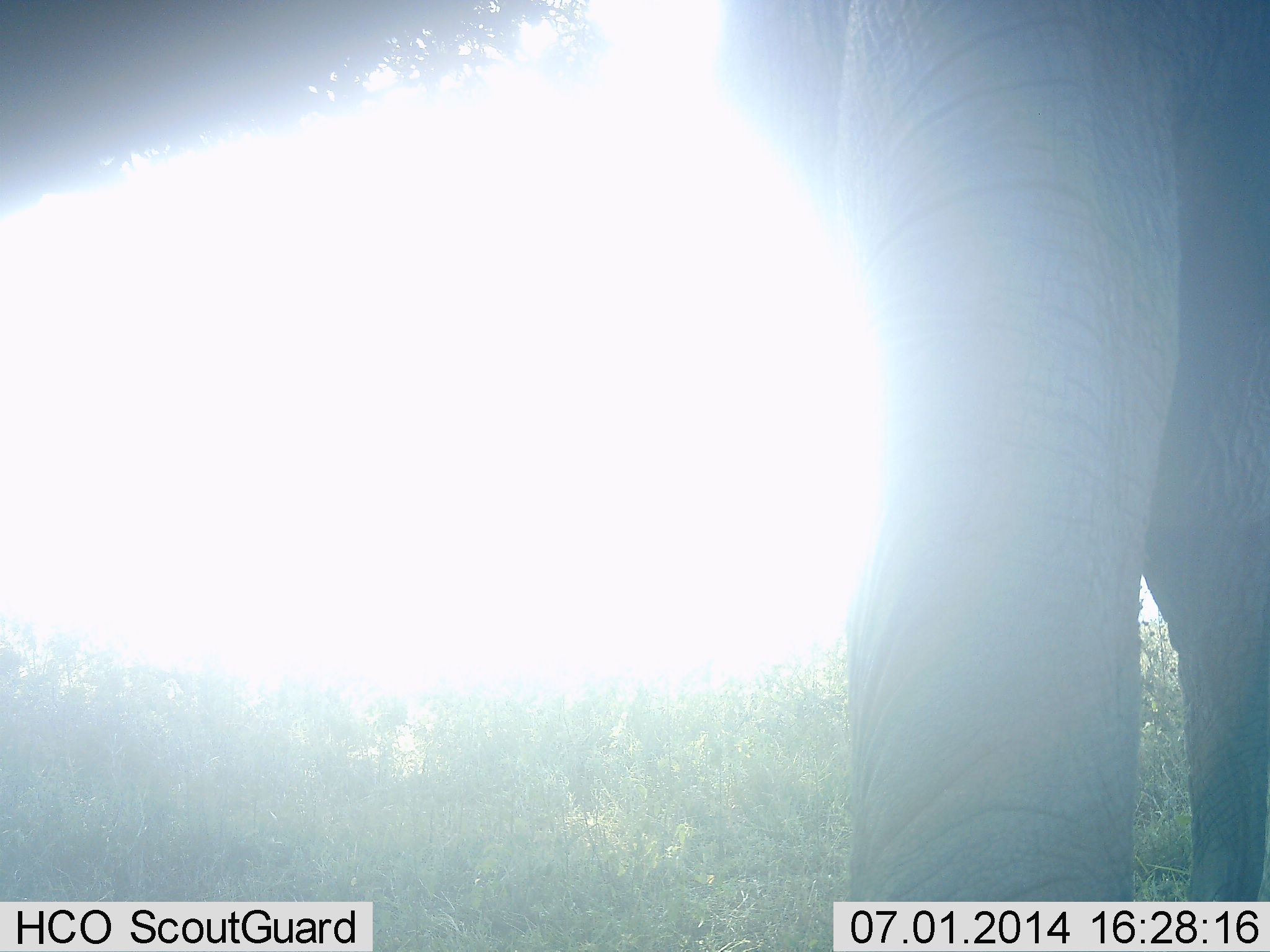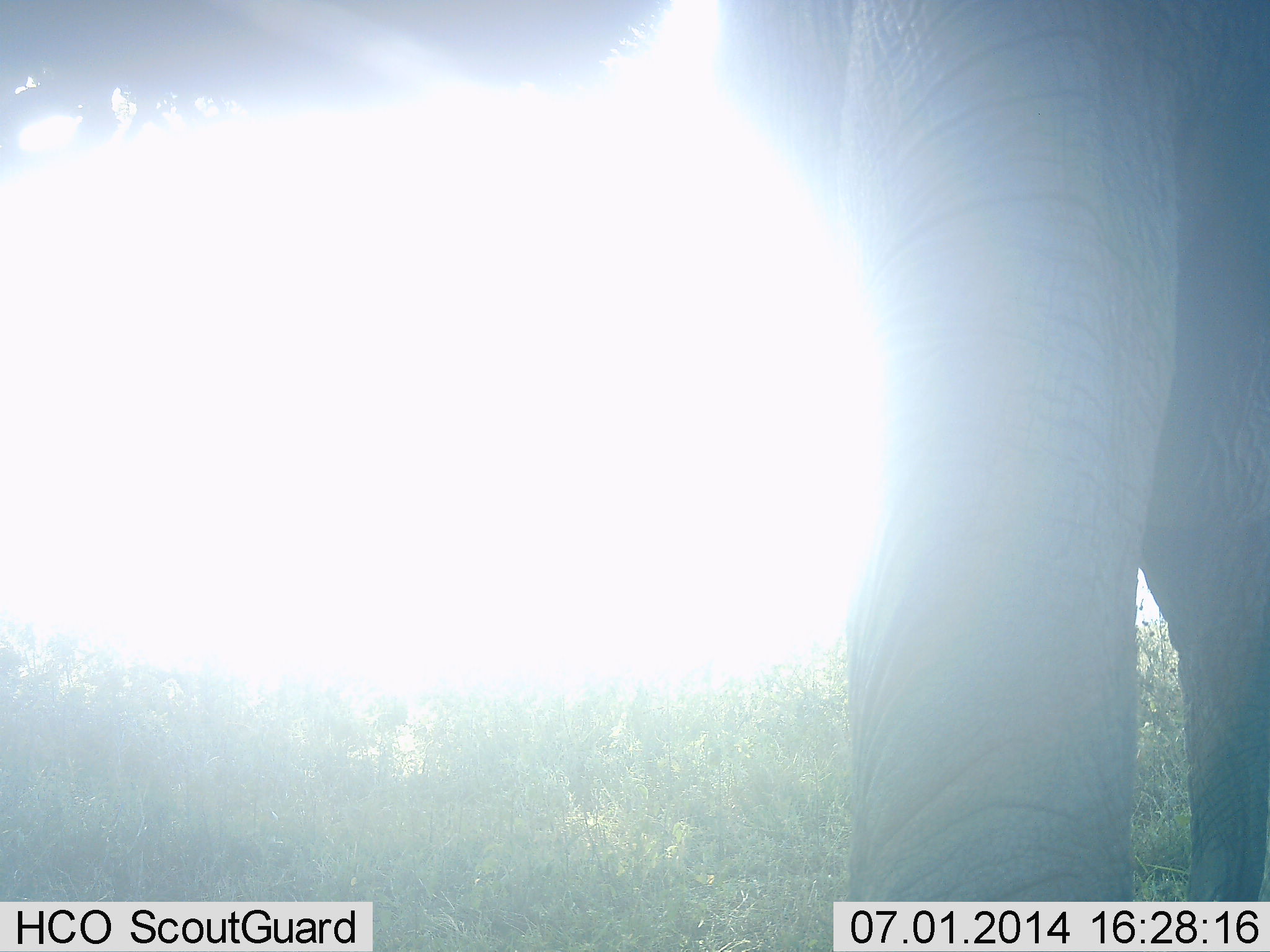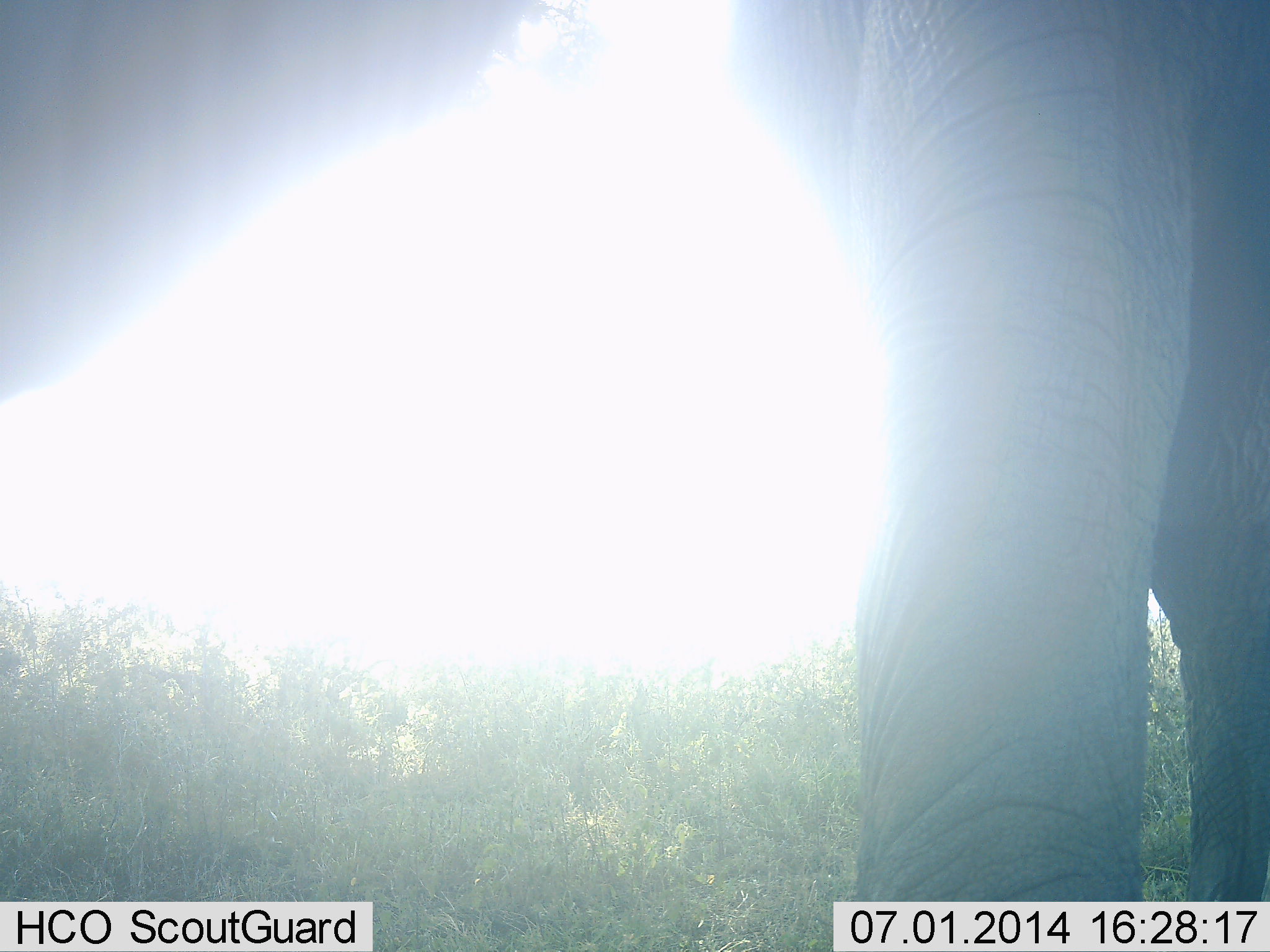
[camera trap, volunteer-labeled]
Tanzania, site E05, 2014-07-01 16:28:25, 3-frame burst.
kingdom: Animalia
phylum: Chordata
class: Mammalia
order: Proboscidea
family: Elephantidae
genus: Loxodonta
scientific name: Loxodonta africana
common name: african bush elephant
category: elephant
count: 1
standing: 90%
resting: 0%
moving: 0%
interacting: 20%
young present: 0%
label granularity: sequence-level